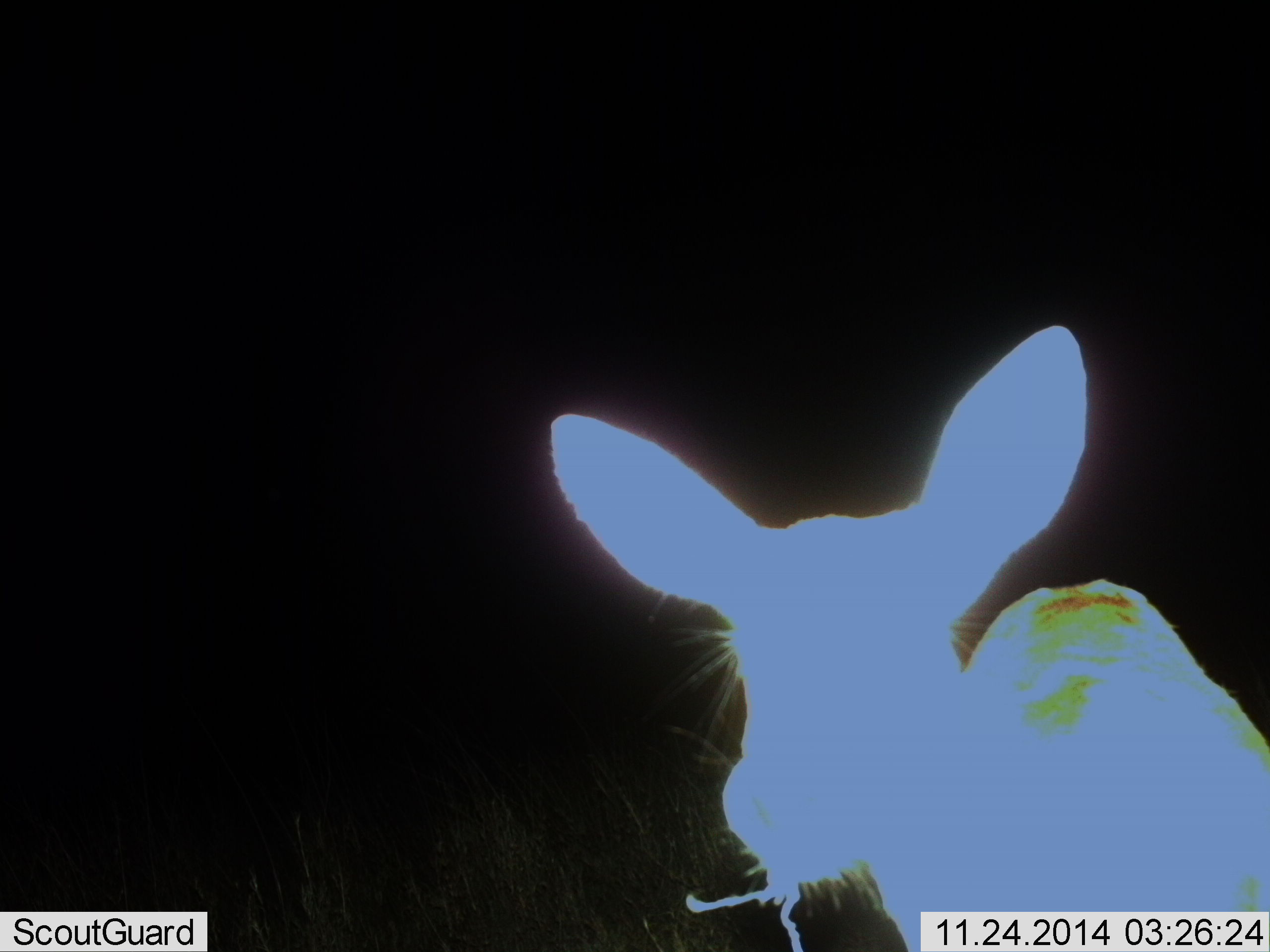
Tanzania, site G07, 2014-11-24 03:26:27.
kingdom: Animalia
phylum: Chordata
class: Mammalia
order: Artiodactyla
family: Bovidae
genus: Redunca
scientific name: Redunca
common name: reedbuck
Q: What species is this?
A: Reedbuck (Redunca).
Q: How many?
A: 1.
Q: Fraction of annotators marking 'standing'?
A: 100%.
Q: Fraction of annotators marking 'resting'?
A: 0%.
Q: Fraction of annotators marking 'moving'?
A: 0%.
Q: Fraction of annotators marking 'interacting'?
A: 0%.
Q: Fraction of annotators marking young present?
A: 0%.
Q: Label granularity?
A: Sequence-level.